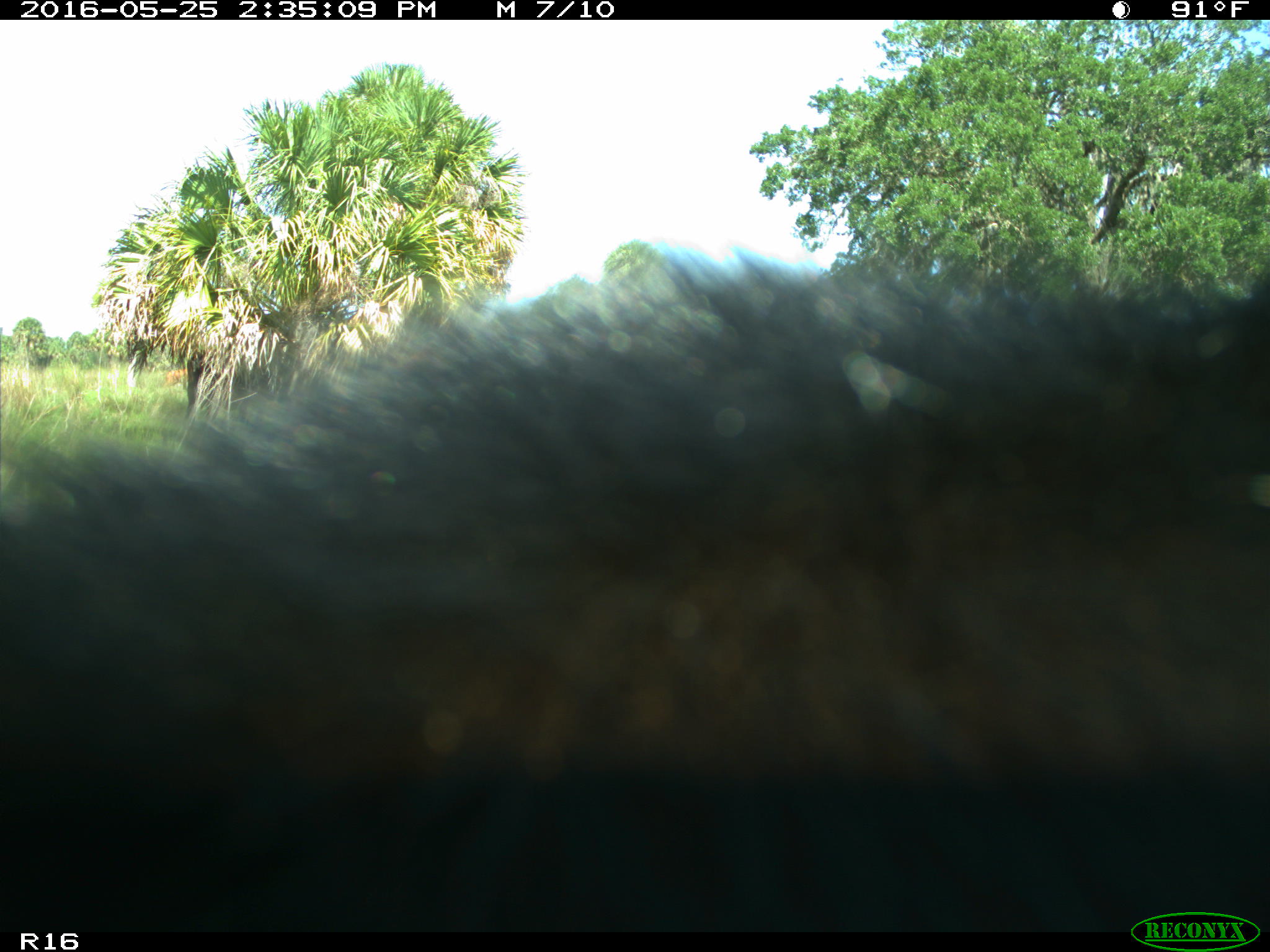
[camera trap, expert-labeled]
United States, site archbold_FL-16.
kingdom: Animalia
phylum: Chordata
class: Mammalia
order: Artiodactyla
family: Bovidae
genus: Bos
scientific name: Bos taurus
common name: domestic cow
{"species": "Bos taurus (domestic cow)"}